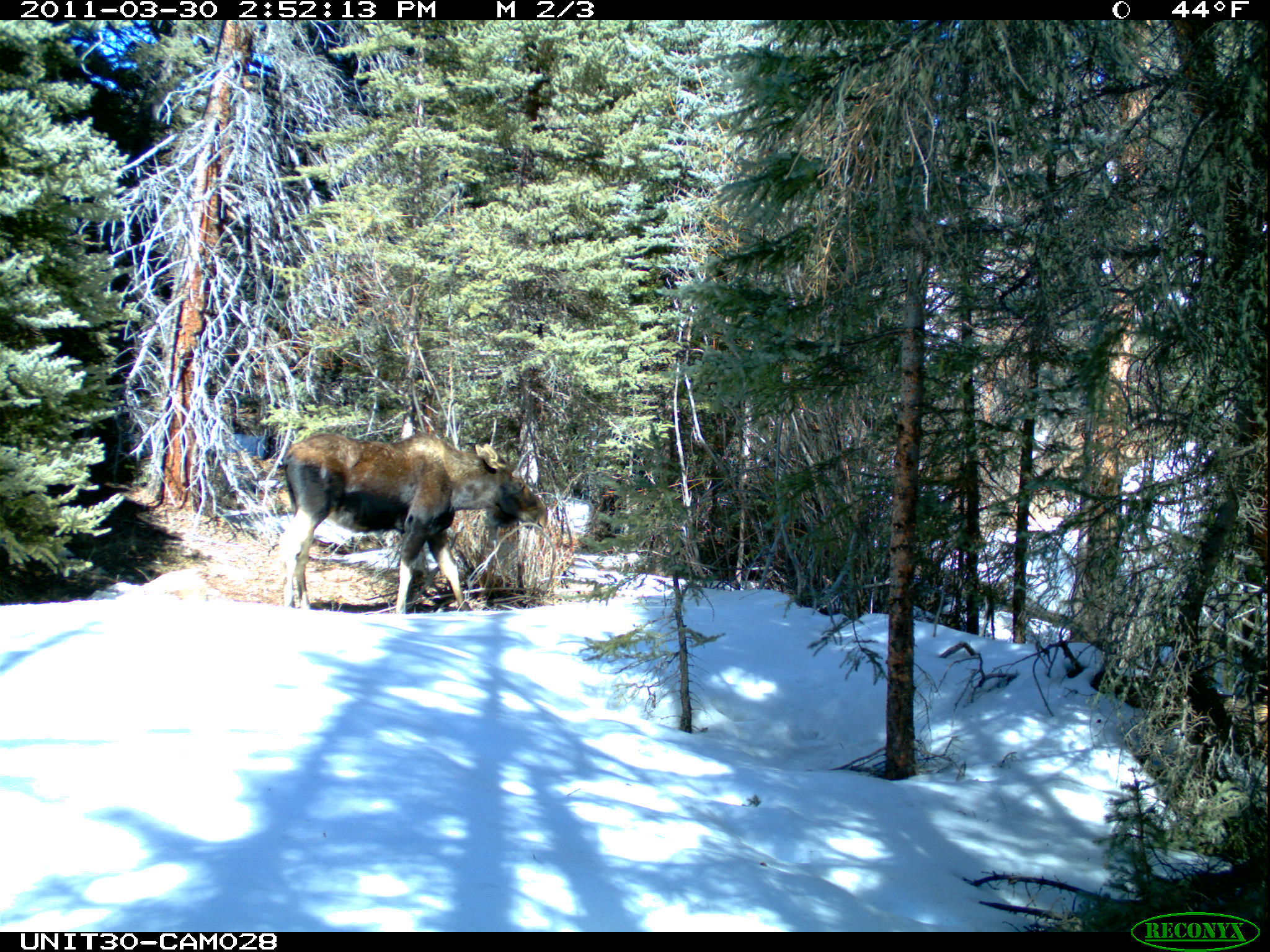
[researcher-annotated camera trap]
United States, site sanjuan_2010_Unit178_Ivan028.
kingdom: Animalia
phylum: Chordata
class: Mammalia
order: Artiodactyla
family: Cervidae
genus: Alces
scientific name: Alces alces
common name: moose